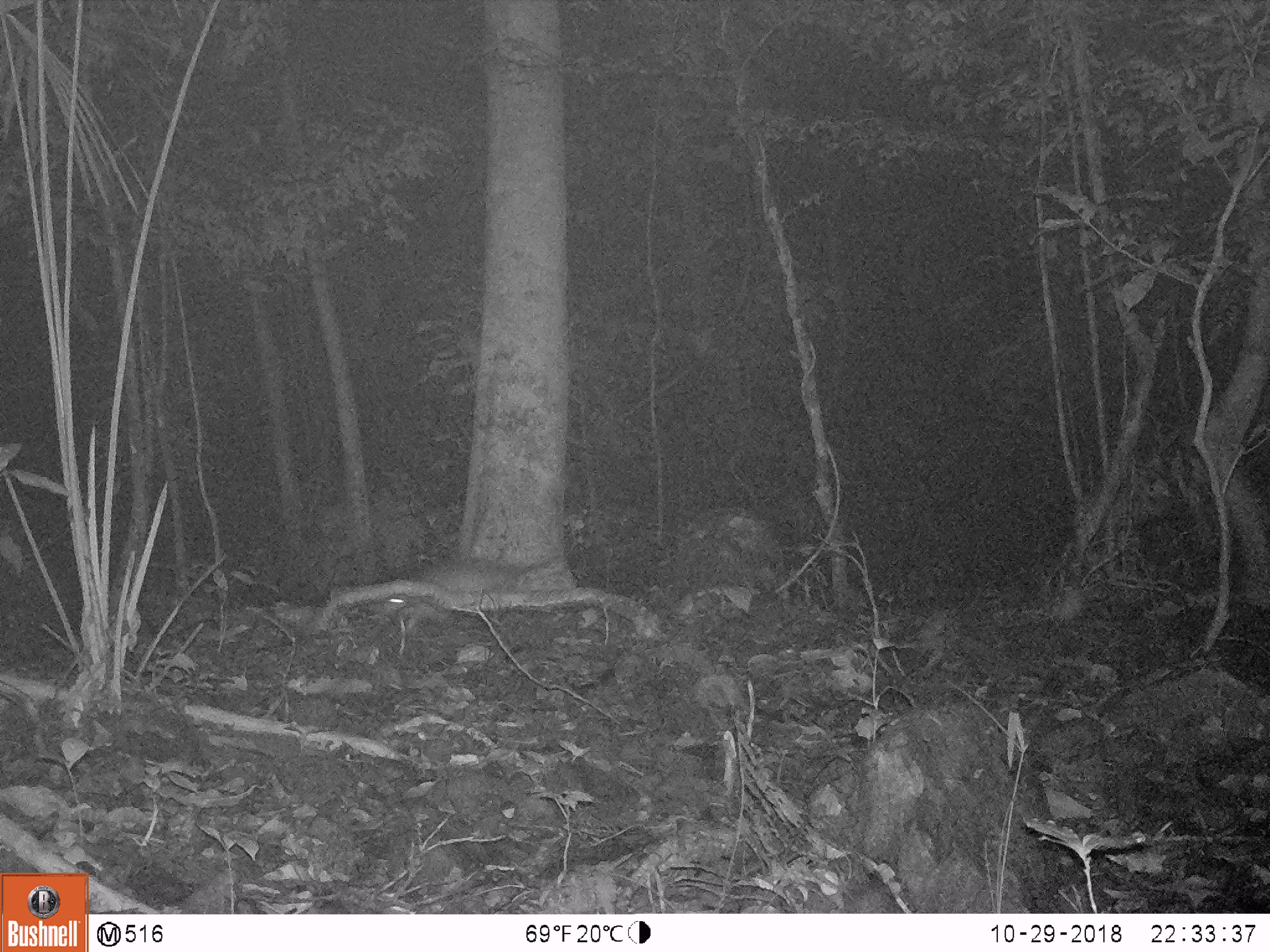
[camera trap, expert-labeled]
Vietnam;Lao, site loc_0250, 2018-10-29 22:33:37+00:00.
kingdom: Animalia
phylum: Chordata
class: Mammalia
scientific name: Mammalia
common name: mammal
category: unidentified small mammal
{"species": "unidentified small mammal (mammal) (Mammalia)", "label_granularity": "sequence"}